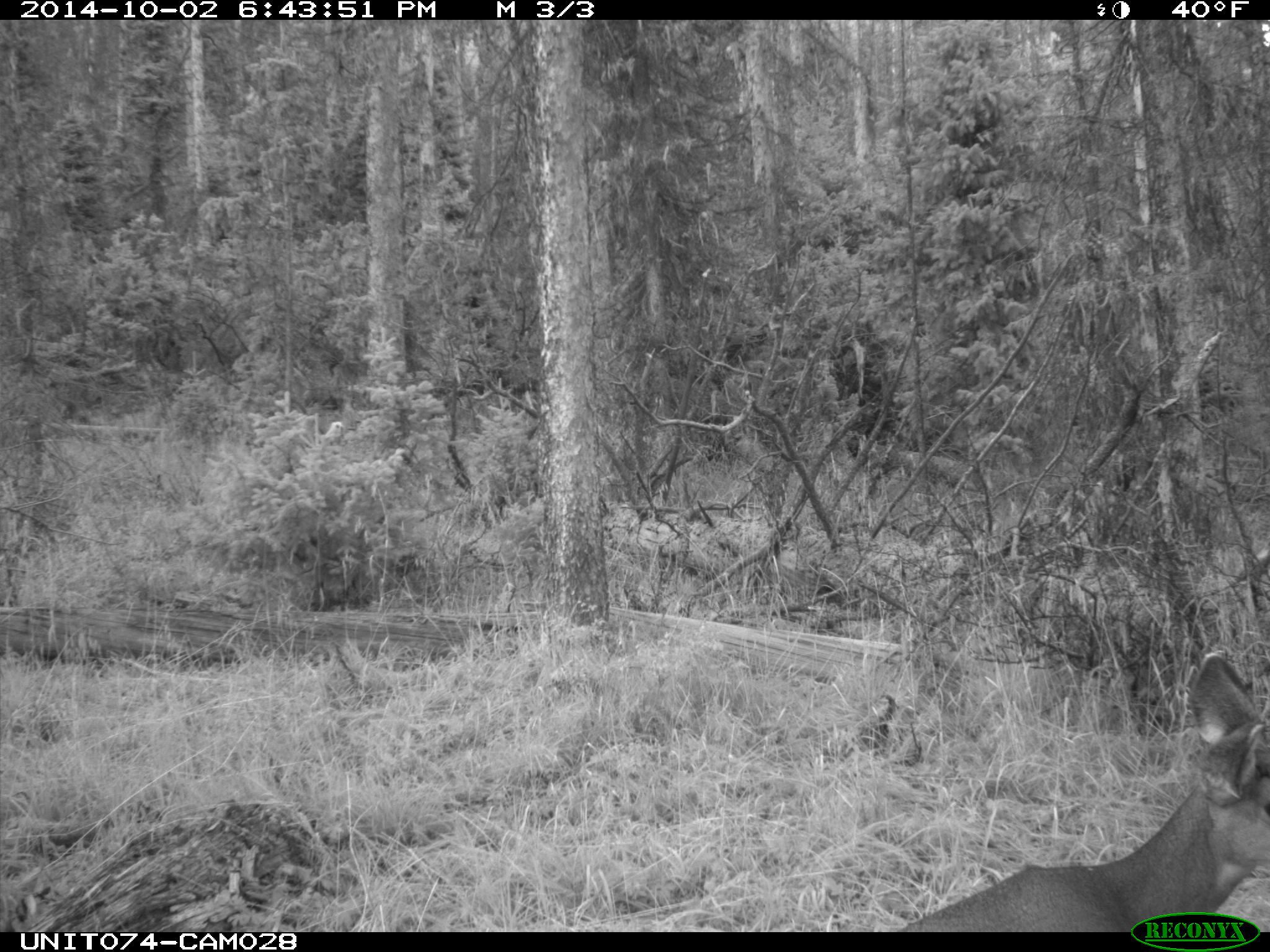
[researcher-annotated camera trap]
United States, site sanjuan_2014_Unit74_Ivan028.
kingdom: Animalia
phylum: Chordata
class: Mammalia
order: Artiodactyla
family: Cervidae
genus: Odocoileus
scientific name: Odocoileus hemionus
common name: mule deer